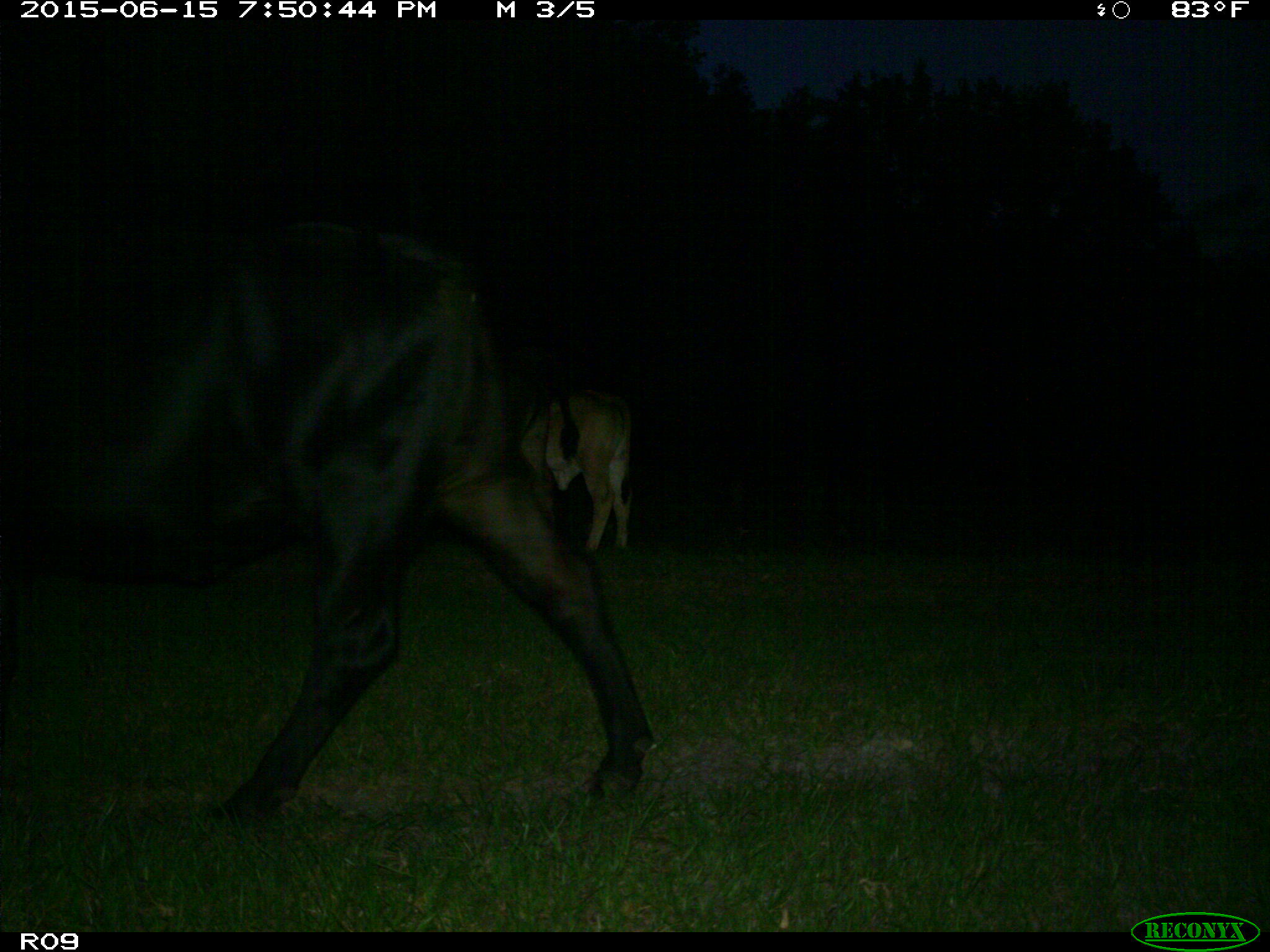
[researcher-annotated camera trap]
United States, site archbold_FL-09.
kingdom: Animalia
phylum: Chordata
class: Mammalia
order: Artiodactyla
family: Bovidae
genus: Bos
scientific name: Bos taurus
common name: domestic cow